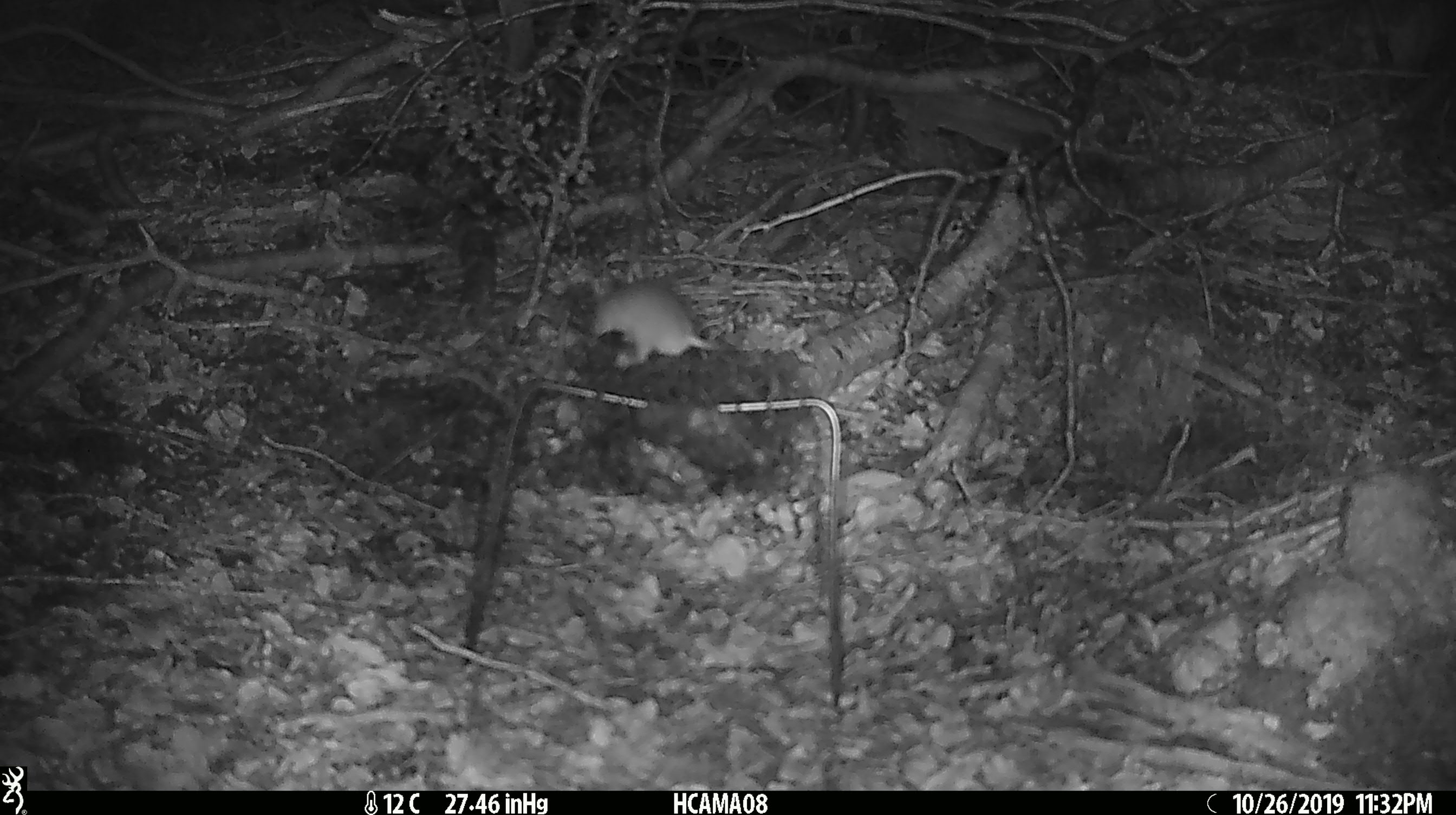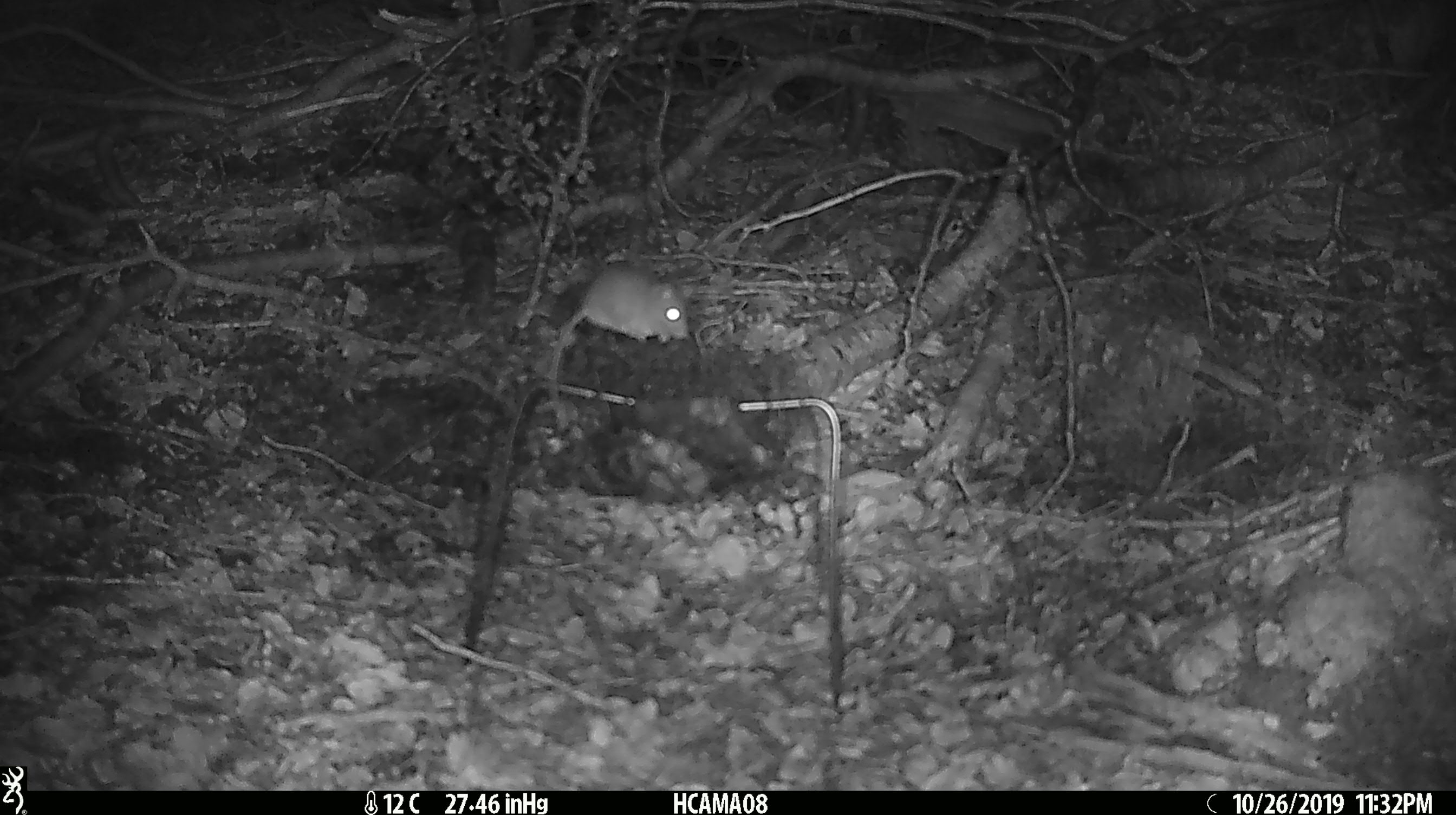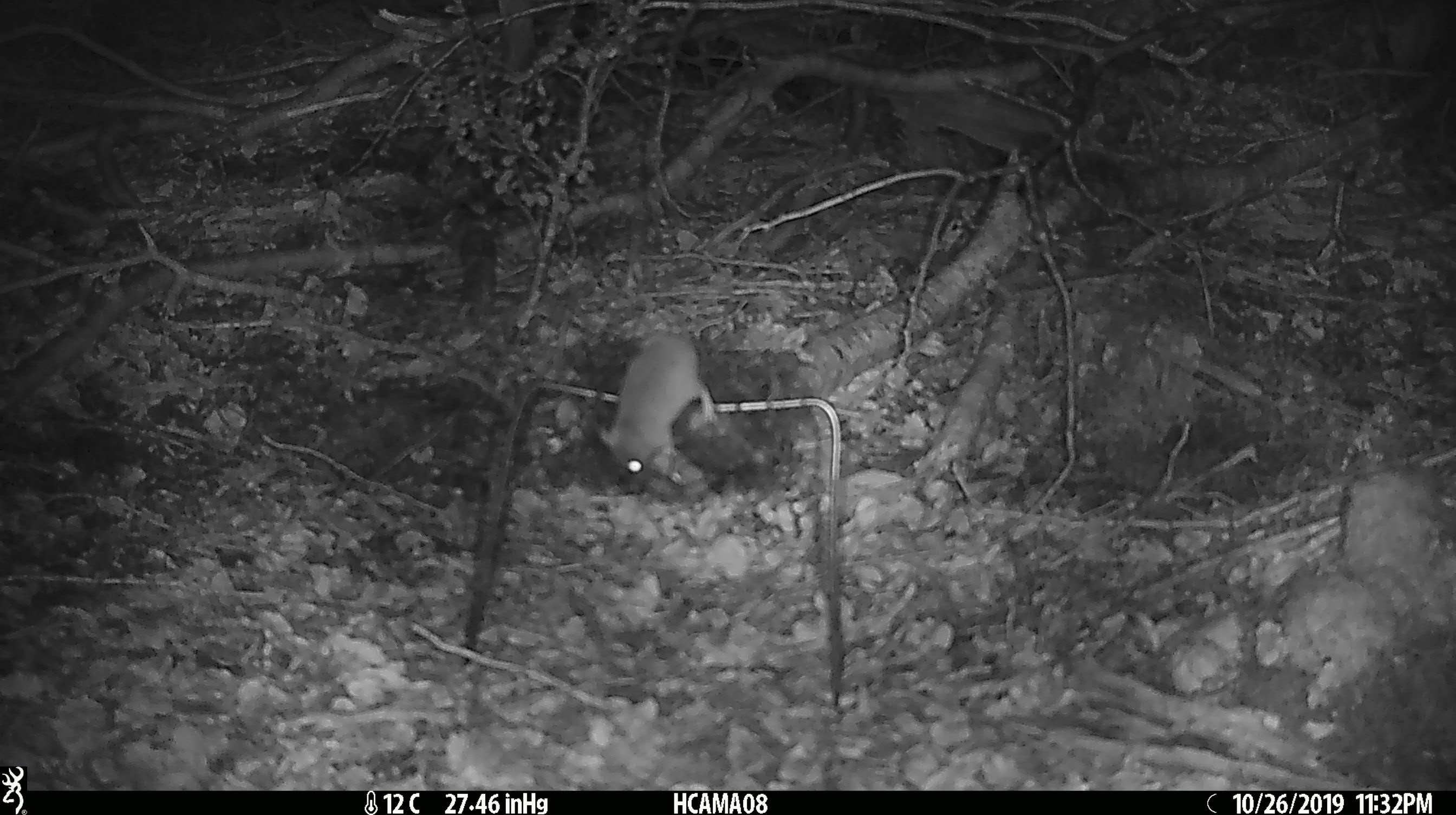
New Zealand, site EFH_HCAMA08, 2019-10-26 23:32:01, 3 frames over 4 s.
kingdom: Animalia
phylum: Chordata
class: Mammalia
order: Rodentia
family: Muridae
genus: Mus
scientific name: Mus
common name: mouse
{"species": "mouse (Mus)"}